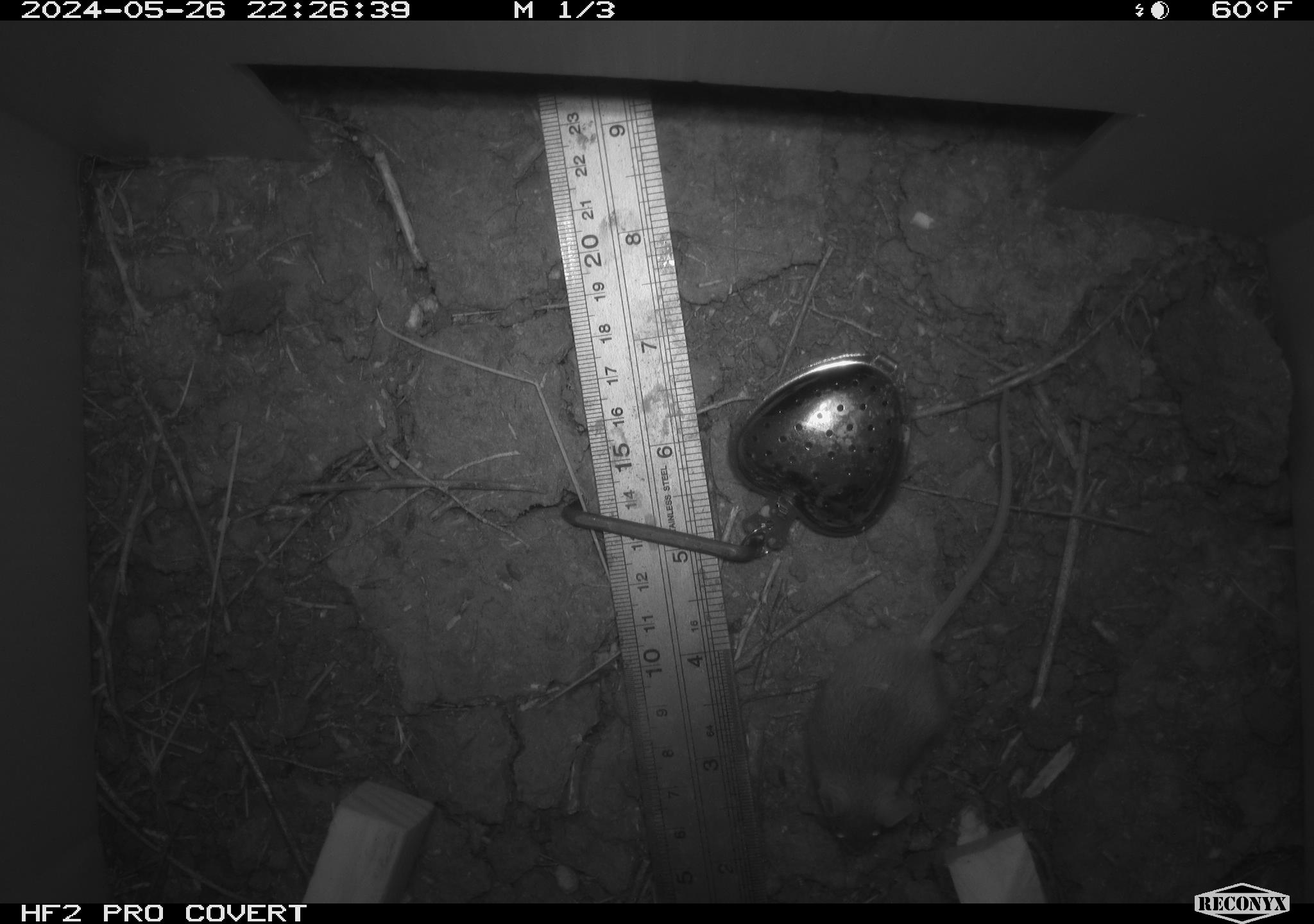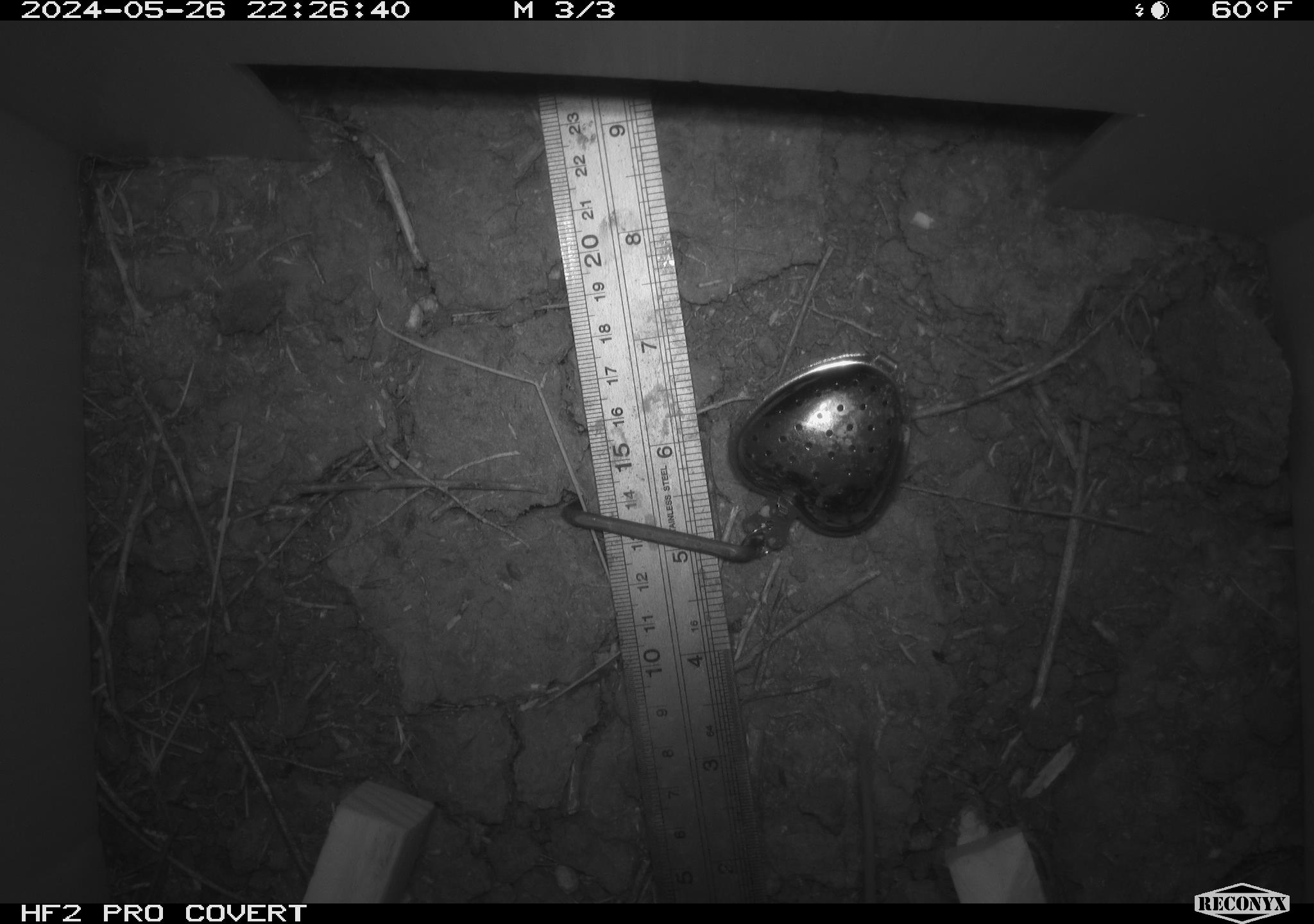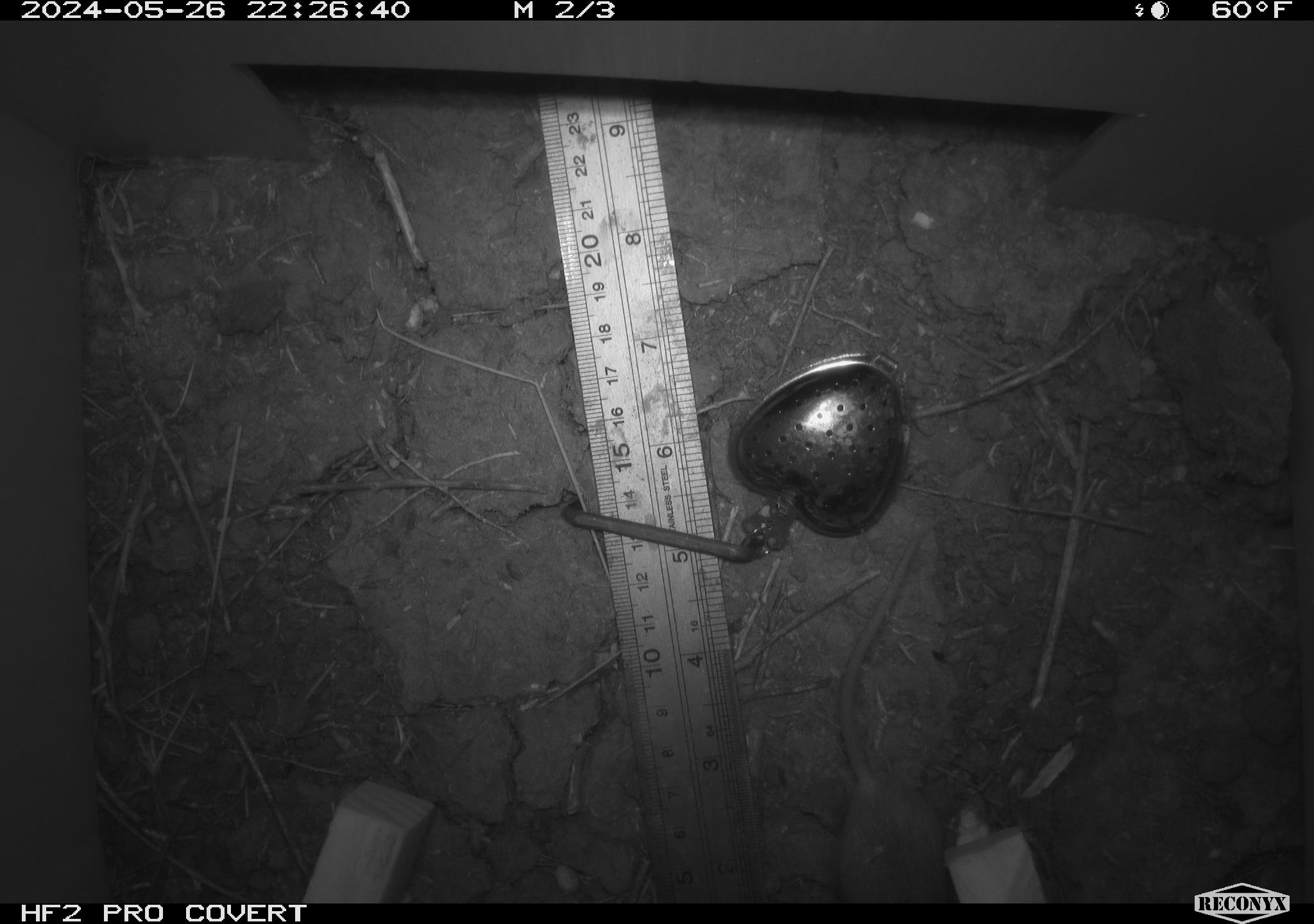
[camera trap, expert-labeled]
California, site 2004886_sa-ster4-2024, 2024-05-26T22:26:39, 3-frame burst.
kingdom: Animalia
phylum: Chordata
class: Mammalia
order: Rodentia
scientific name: Rodentia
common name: mouse species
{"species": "mouse species (Rodentia)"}